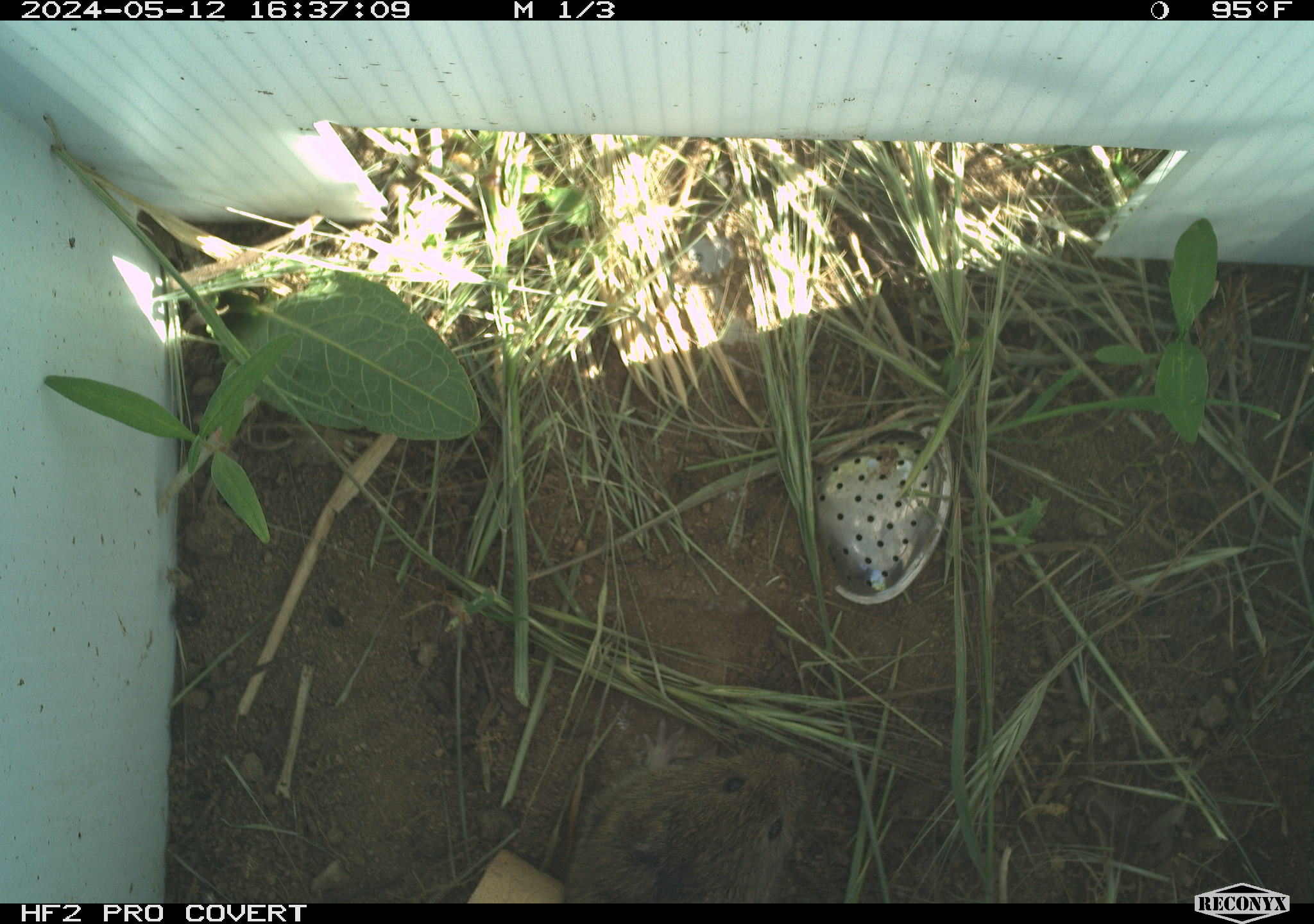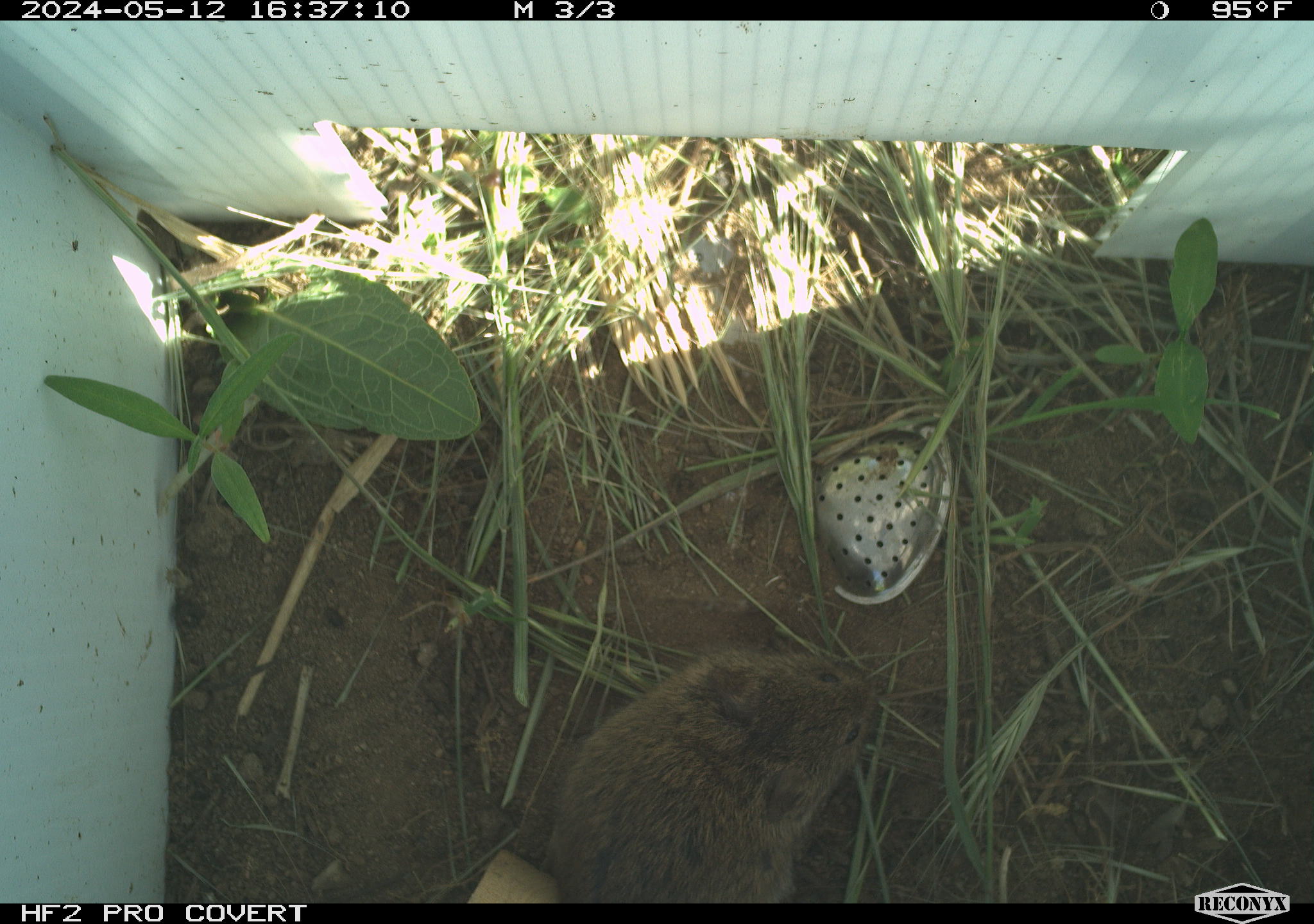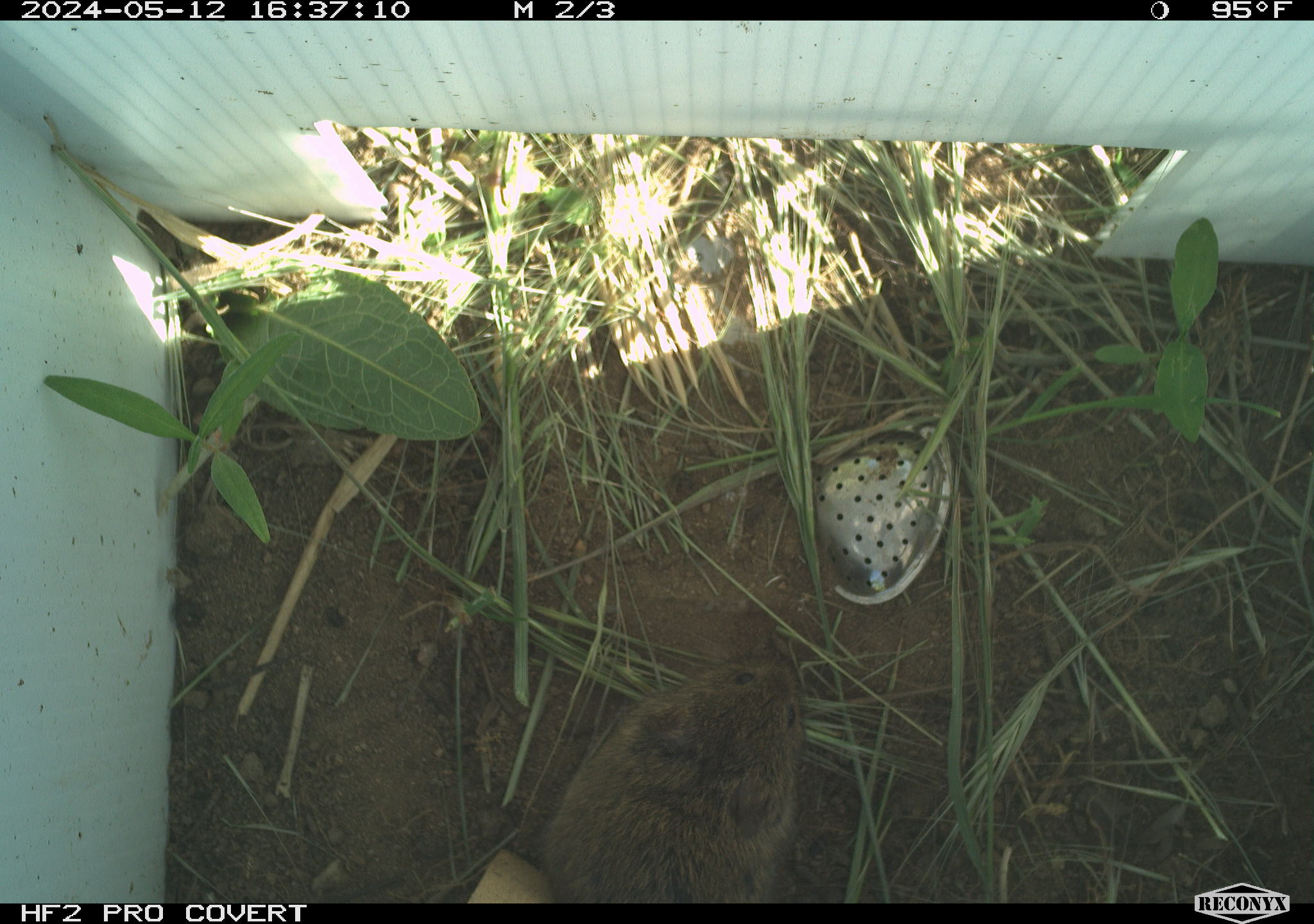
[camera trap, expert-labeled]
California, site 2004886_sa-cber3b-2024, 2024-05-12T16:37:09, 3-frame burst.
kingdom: Animalia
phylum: Chordata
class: Mammalia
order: Rodentia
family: Cricetidae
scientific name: Arvicolinae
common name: voles, lemmings, and muskrats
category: arvicolinae subfamily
Arvicolinae subfamily (voles, lemmings, and muskrats) (Arvicolinae).